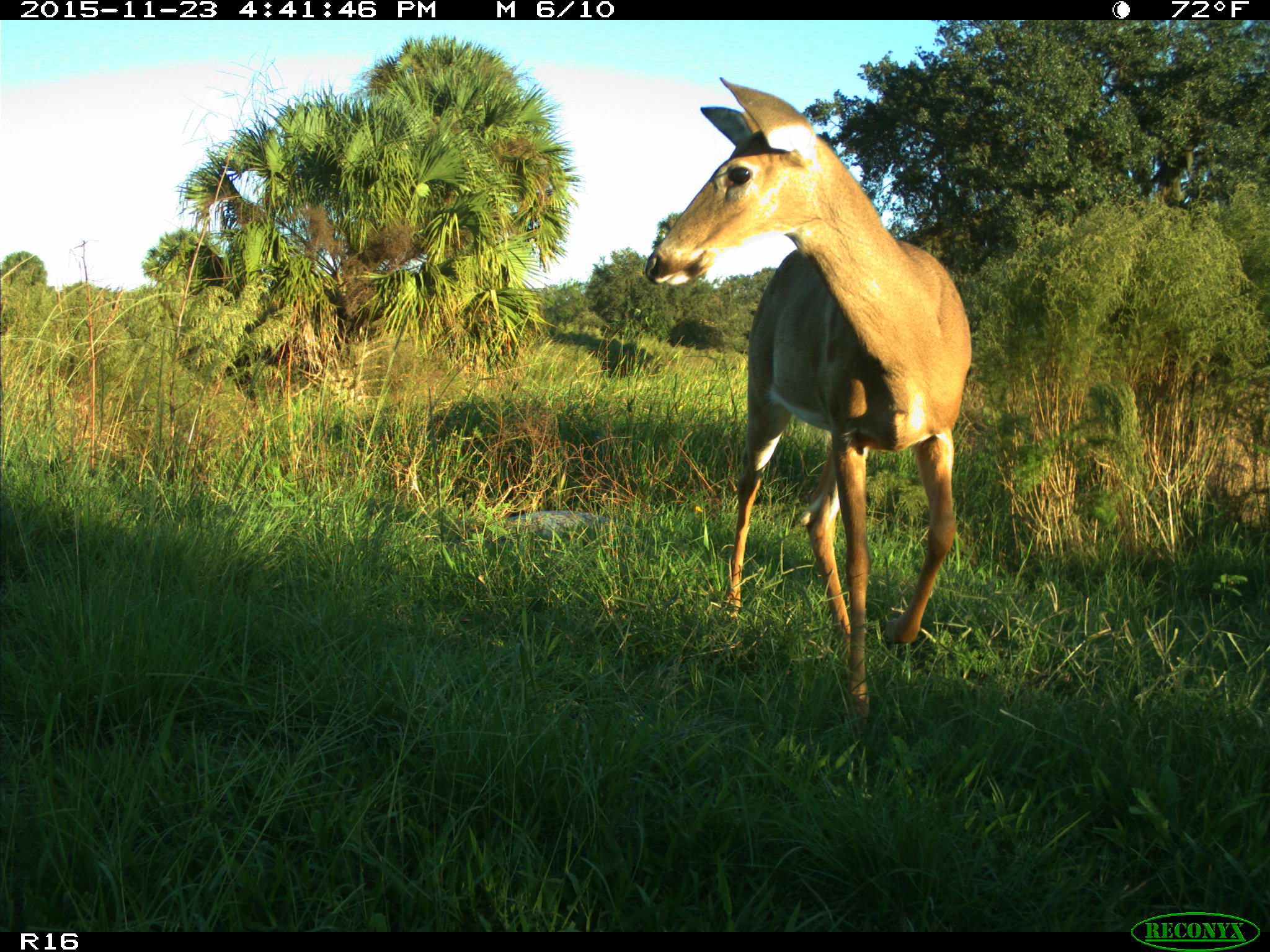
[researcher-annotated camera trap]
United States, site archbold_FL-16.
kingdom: Animalia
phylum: Chordata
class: Mammalia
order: Artiodactyla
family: Cervidae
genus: Odocoileus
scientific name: Odocoileus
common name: deer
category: unidentified deer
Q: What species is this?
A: Unidentified deer (deer) (Odocoileus).